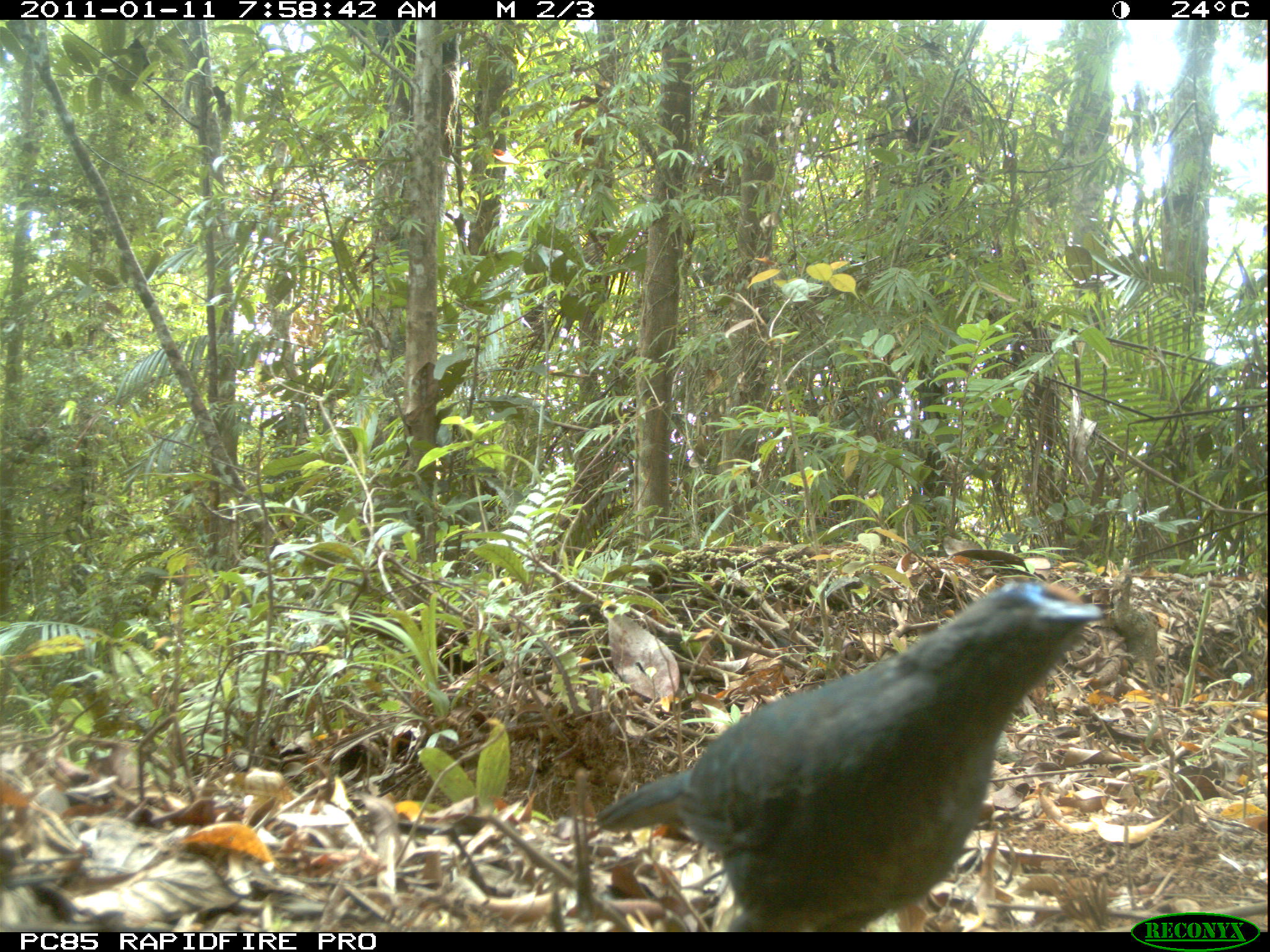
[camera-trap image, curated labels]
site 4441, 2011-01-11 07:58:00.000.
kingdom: Animalia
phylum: Chordata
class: Aves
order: Cuculiformes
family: Cuculidae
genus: Coua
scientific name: Coua serriana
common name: red-breasted coua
Coua serriana (red-breasted coua), count 1.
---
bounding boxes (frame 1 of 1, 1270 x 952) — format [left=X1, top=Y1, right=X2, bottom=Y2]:
coua serriana: [left=591, top=579, right=1105, bottom=931]